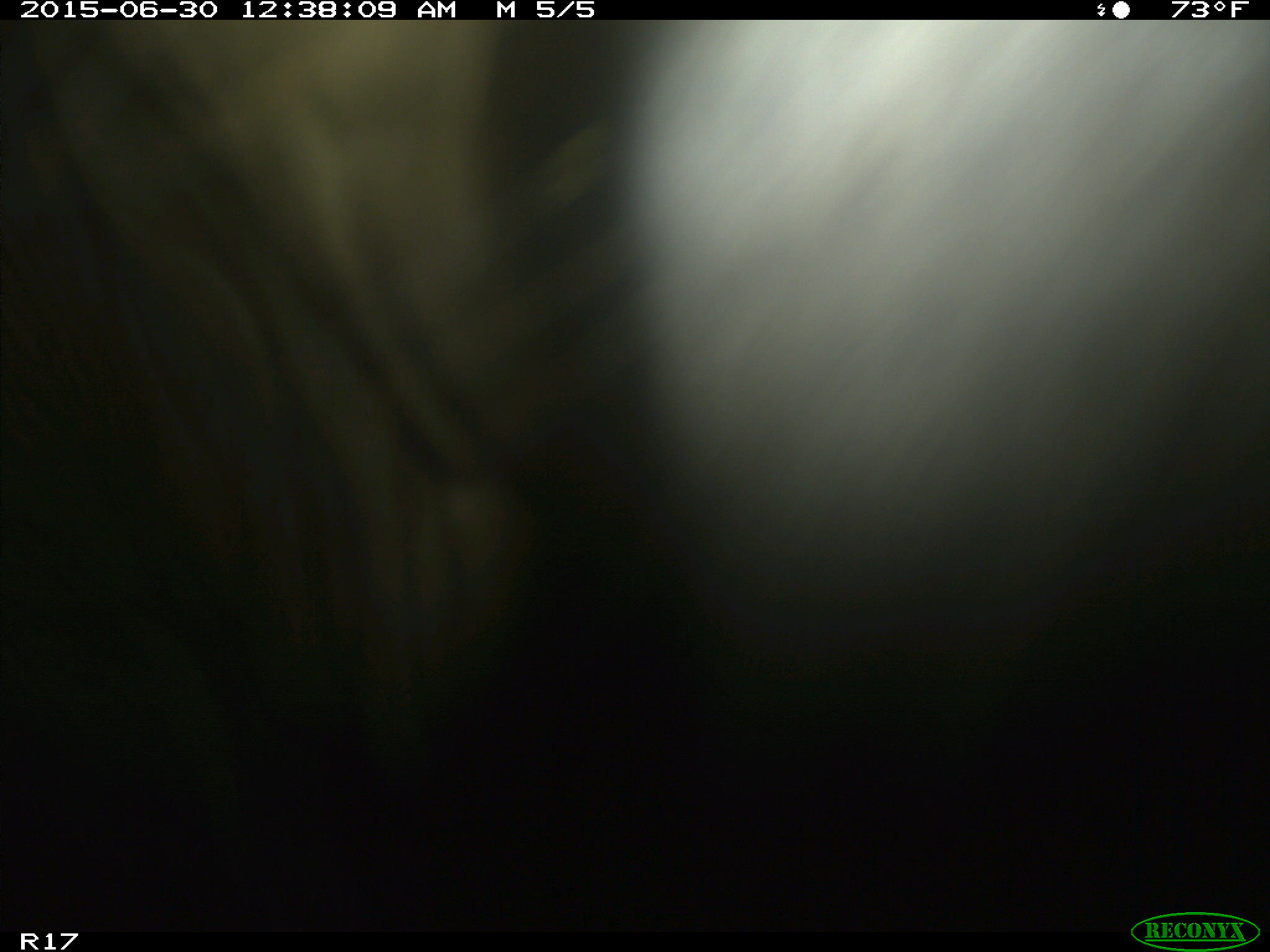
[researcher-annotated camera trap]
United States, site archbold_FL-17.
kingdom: Animalia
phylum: Chordata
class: Mammalia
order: Artiodactyla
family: Bovidae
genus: Bos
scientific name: Bos taurus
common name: domestic cow